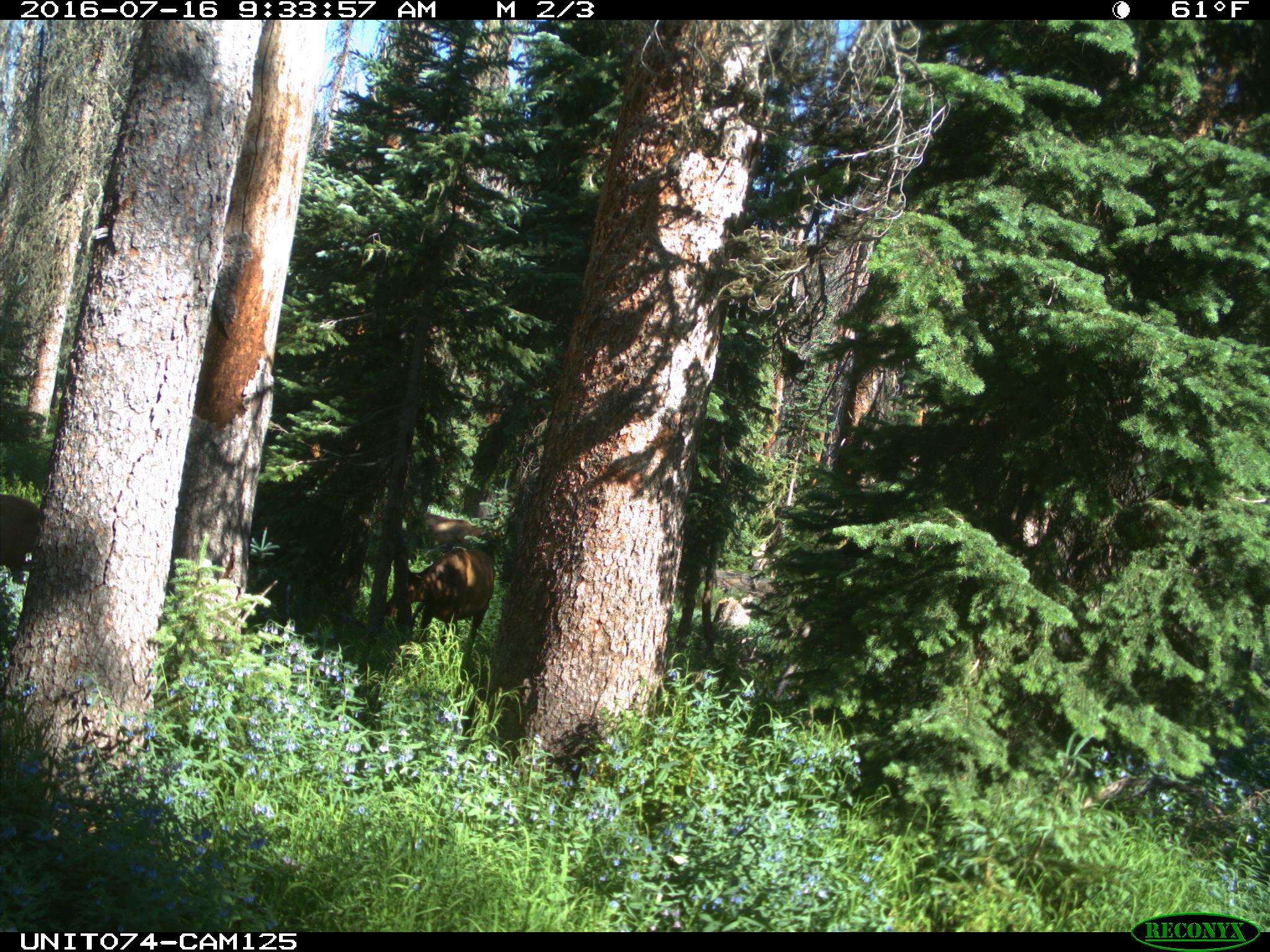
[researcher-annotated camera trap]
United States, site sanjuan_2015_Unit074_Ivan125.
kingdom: Animalia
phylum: Chordata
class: Mammalia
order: Artiodactyla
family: Cervidae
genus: Cervus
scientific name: Cervus elaphus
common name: red deer